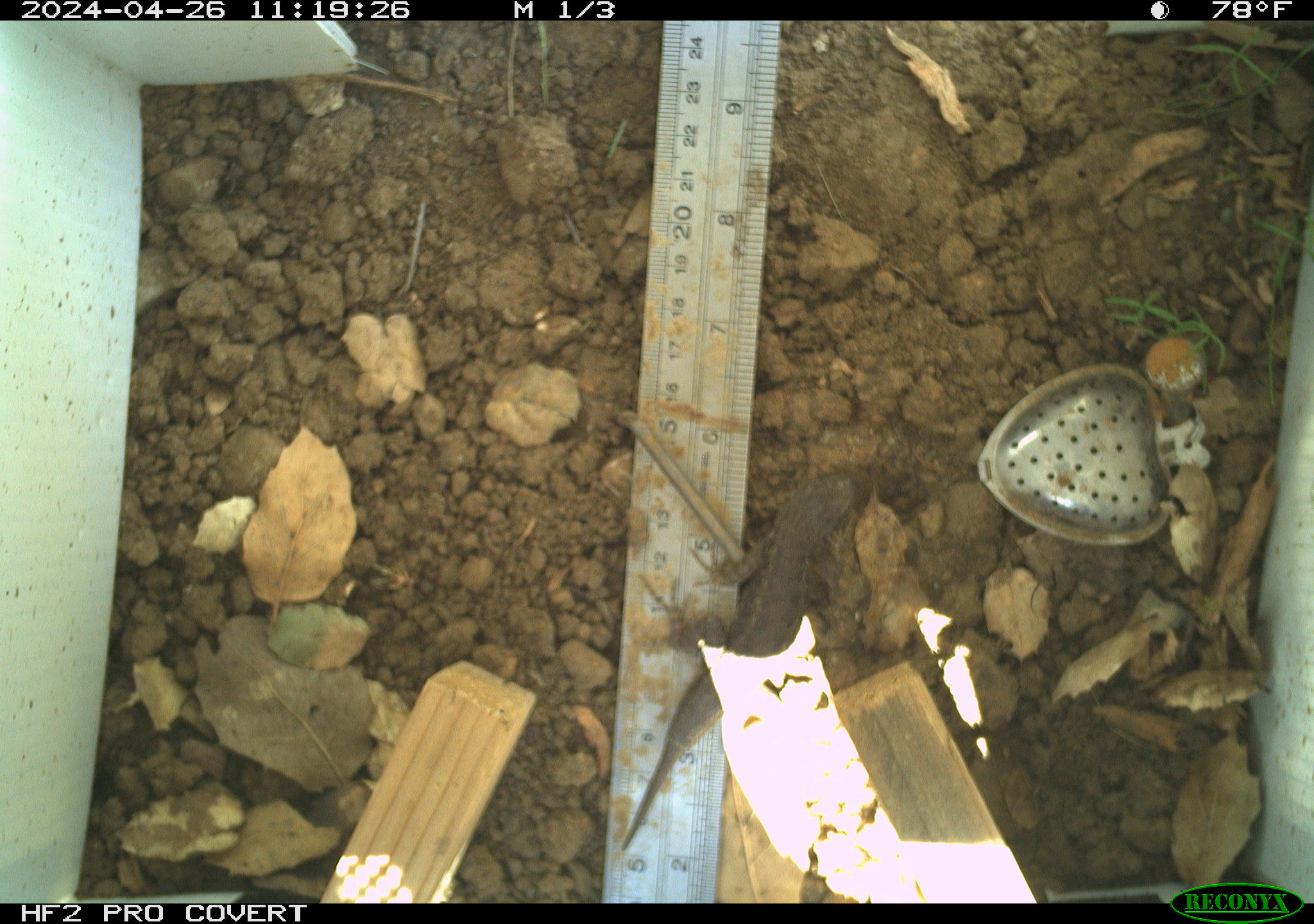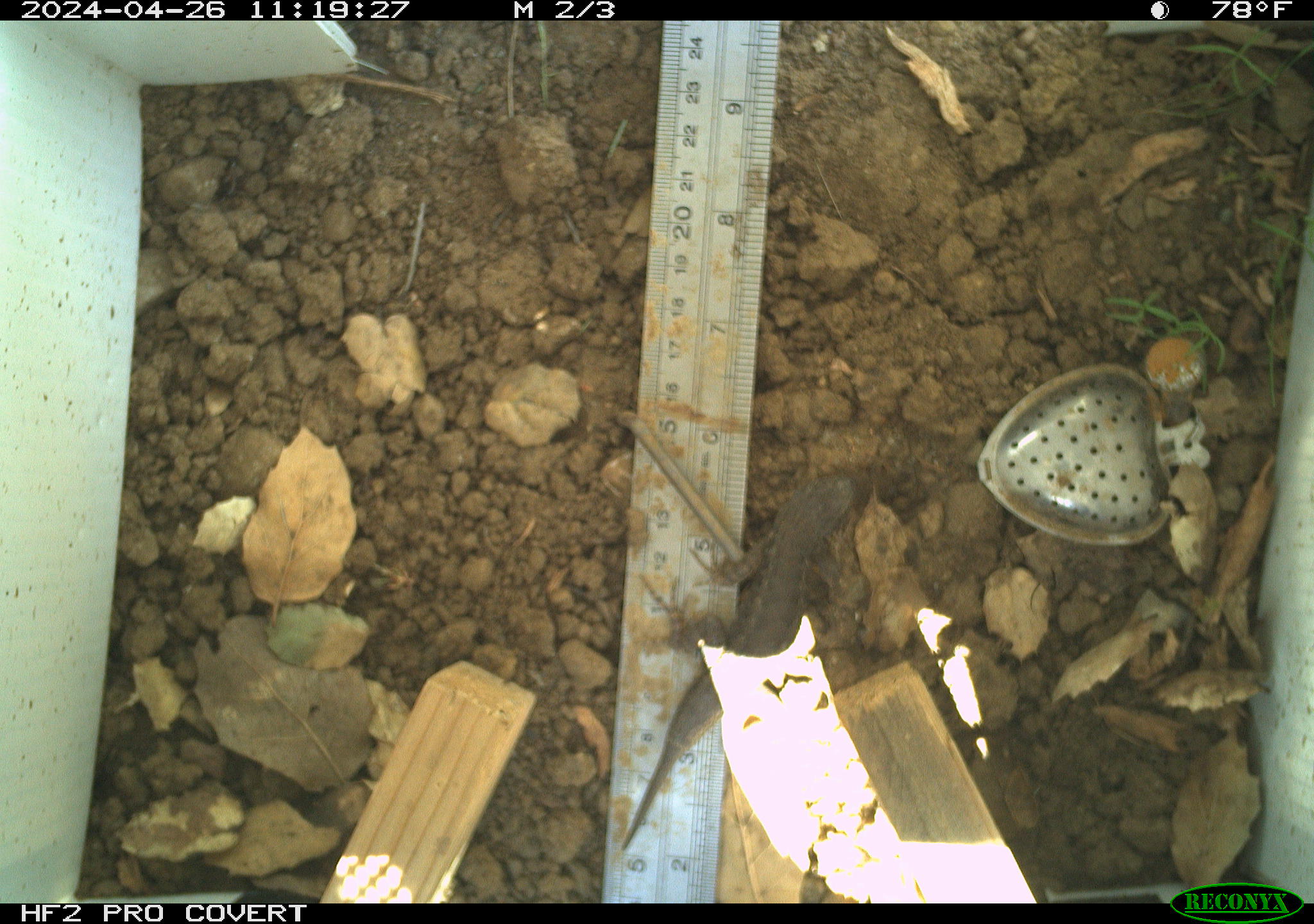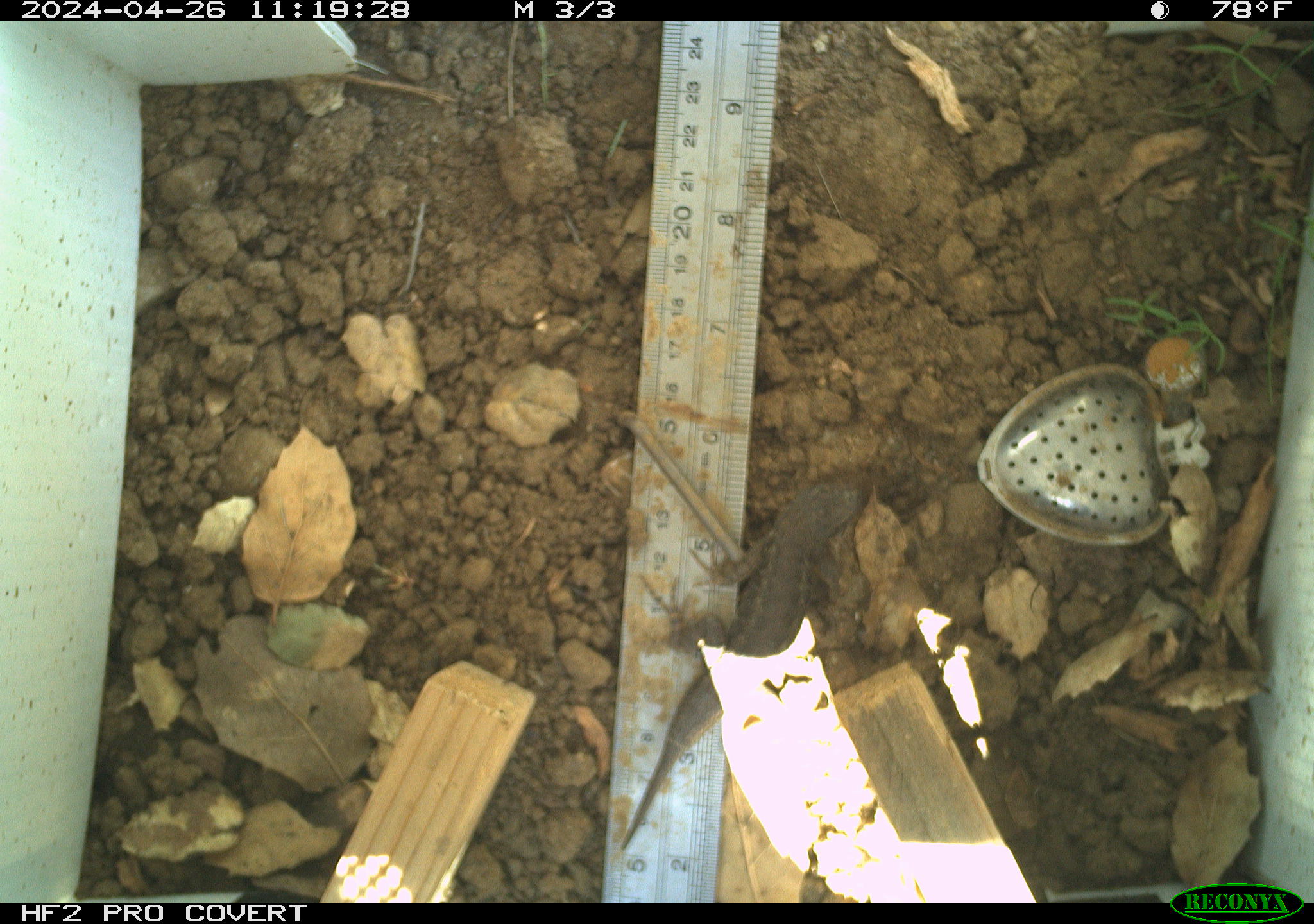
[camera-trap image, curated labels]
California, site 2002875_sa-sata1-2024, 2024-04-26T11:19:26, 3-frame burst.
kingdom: Animalia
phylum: Chordata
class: Reptilia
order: Squamata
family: Phrynosomatidae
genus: Sceloporus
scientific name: Sceloporus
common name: spiny lizards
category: sceloporus species